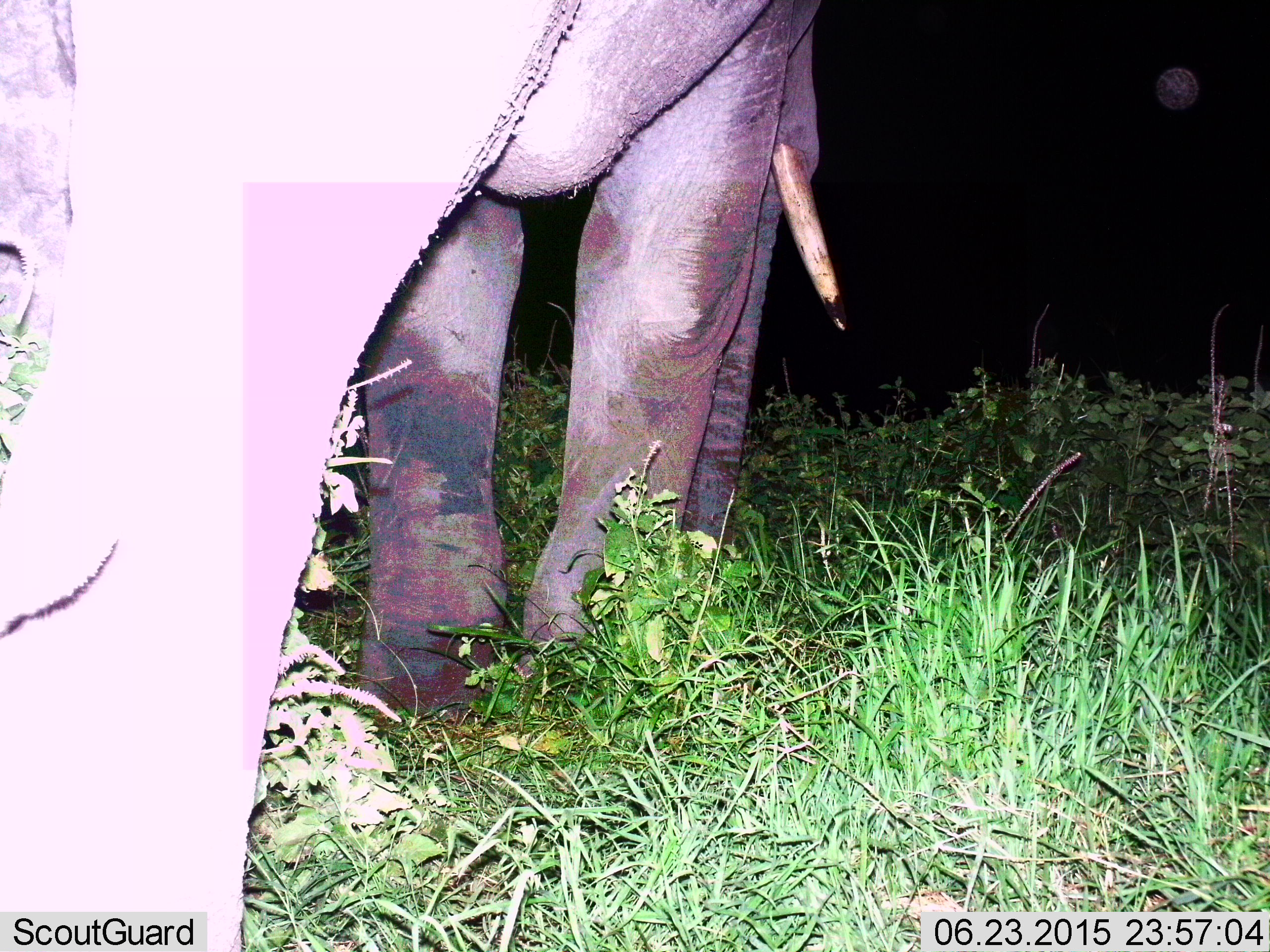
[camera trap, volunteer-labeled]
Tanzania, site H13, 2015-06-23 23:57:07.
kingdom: Animalia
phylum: Chordata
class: Mammalia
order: Proboscidea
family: Elephantidae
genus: Loxodonta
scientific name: Loxodonta africana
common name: african bush elephant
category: elephant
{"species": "elephant (african bush elephant) (Loxodonta africana)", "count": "1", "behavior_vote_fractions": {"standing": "70%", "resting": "0%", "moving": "10%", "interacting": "0%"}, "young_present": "0%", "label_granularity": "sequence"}